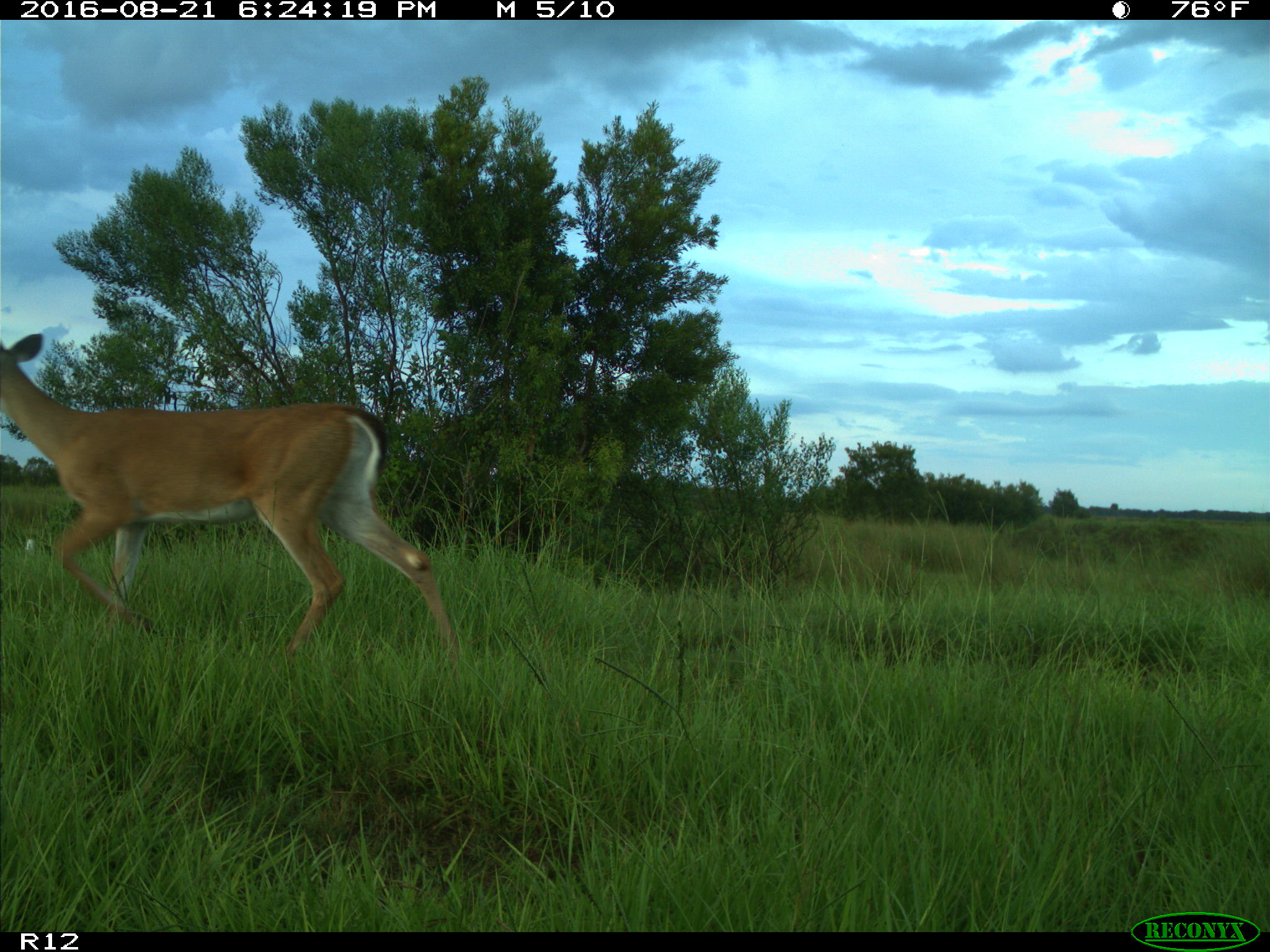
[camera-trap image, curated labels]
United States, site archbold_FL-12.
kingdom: Animalia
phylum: Chordata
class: Mammalia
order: Artiodactyla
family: Cervidae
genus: Odocoileus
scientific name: Odocoileus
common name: deer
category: unidentified deer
Unidentified deer (deer) (Odocoileus).